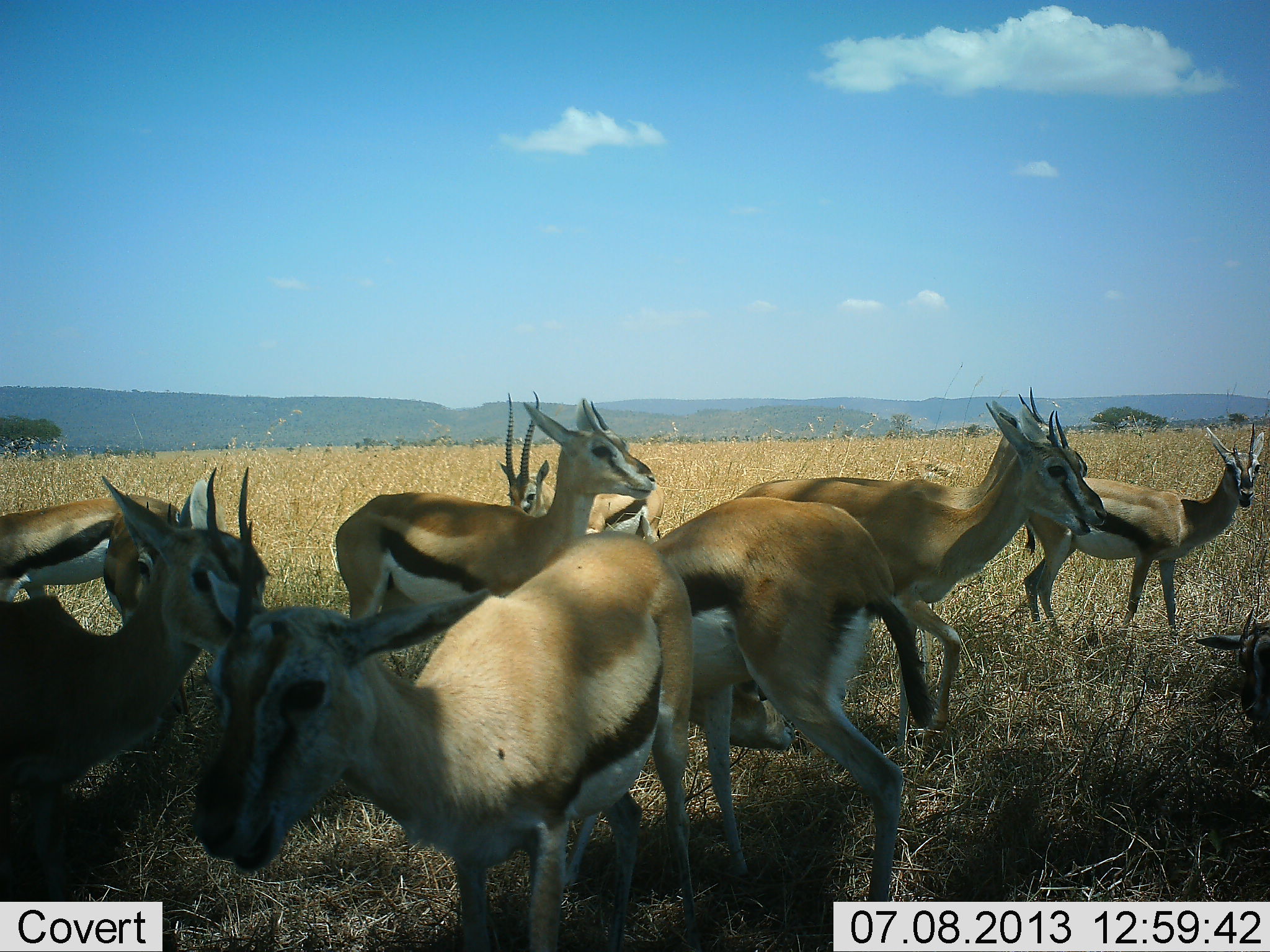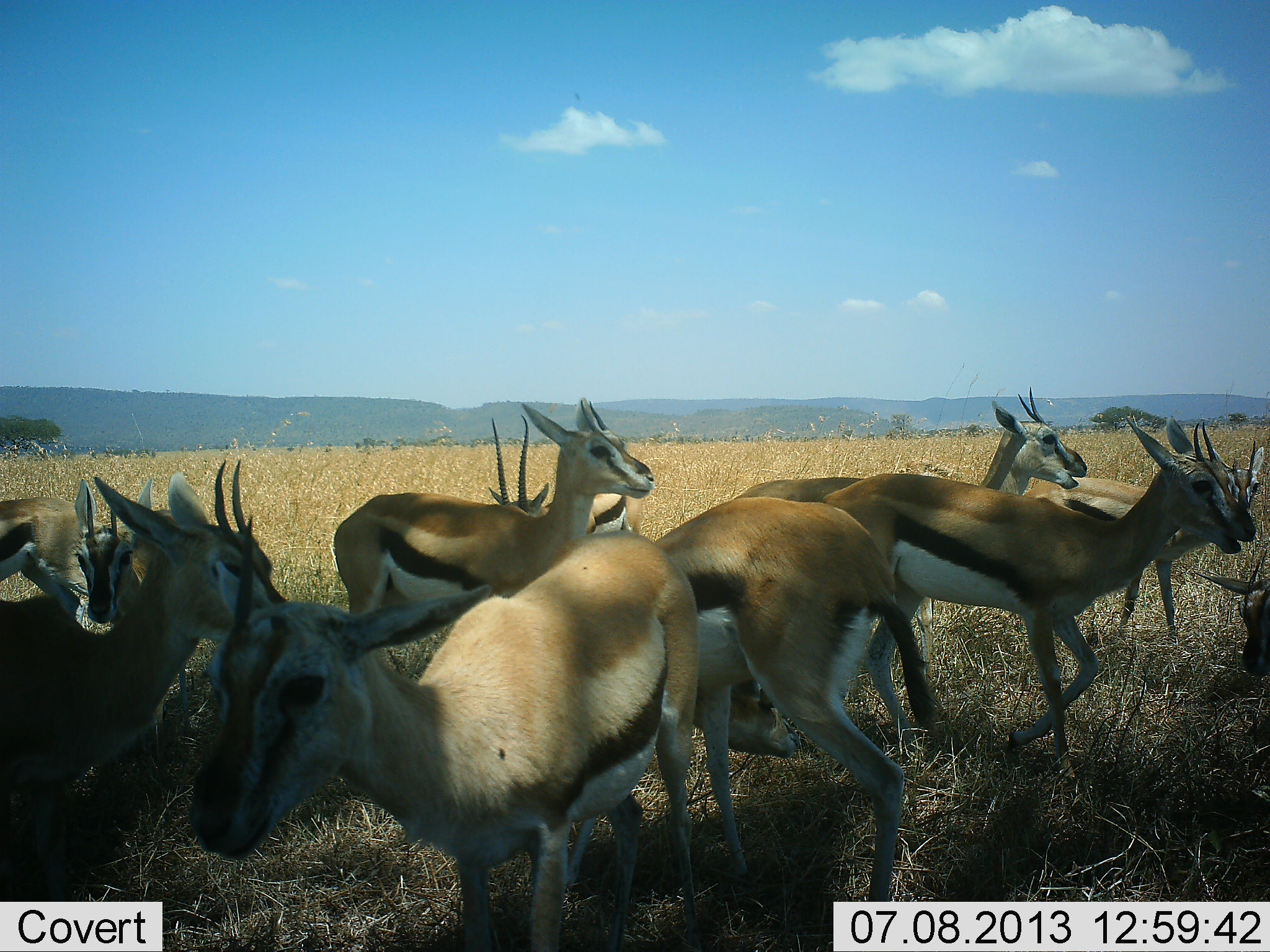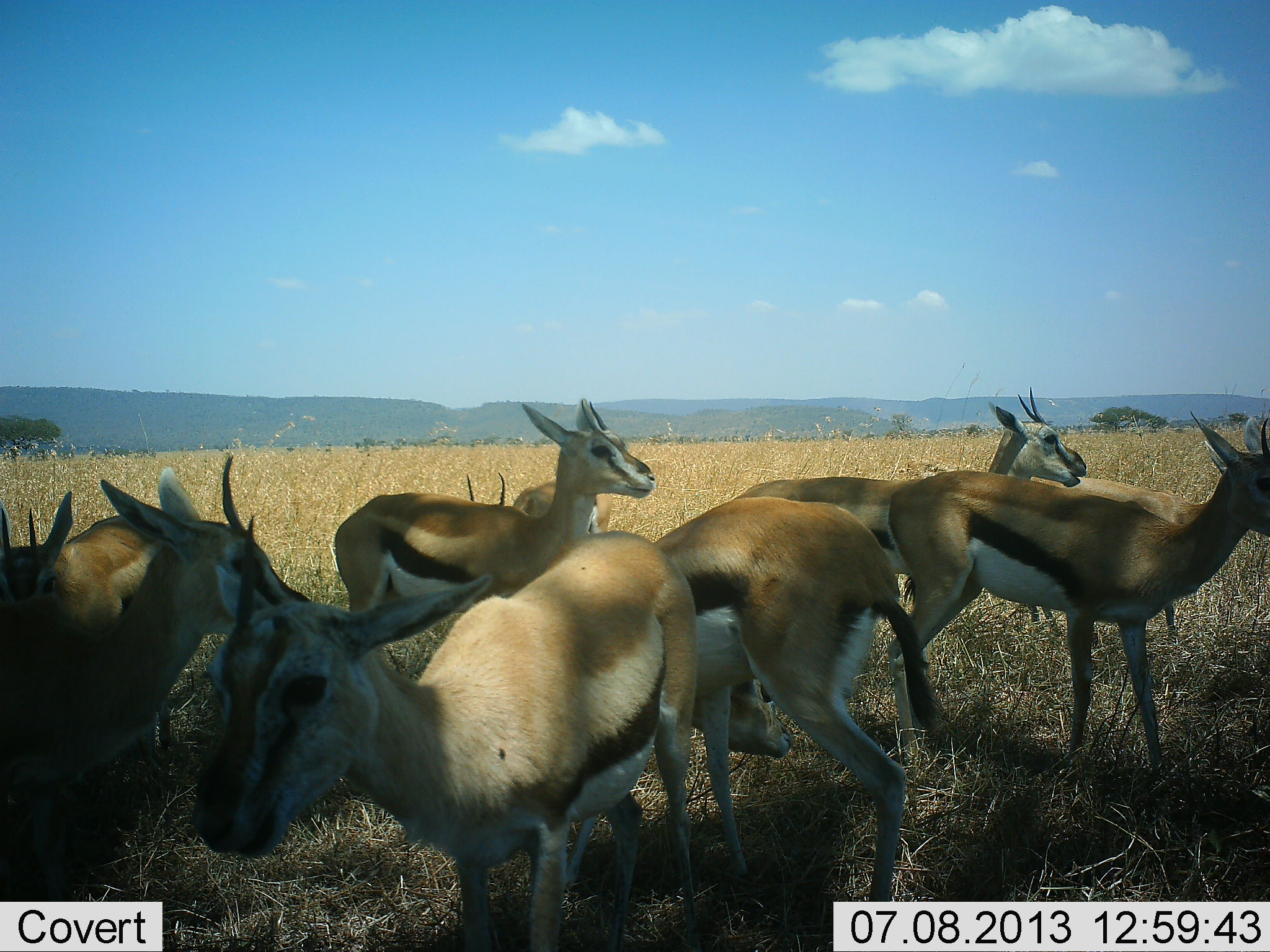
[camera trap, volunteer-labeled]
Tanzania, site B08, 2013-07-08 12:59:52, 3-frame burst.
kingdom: Animalia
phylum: Chordata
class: Mammalia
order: Artiodactyla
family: Bovidae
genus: Eudorcas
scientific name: Eudorcas thomsonii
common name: thomson's gazelle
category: gazellethomsons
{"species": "gazellethomsons (thomson's gazelle) (Eudorcas thomsonii)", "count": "11-50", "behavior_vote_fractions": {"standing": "85%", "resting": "0%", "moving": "56%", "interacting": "15%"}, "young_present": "4%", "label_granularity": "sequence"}